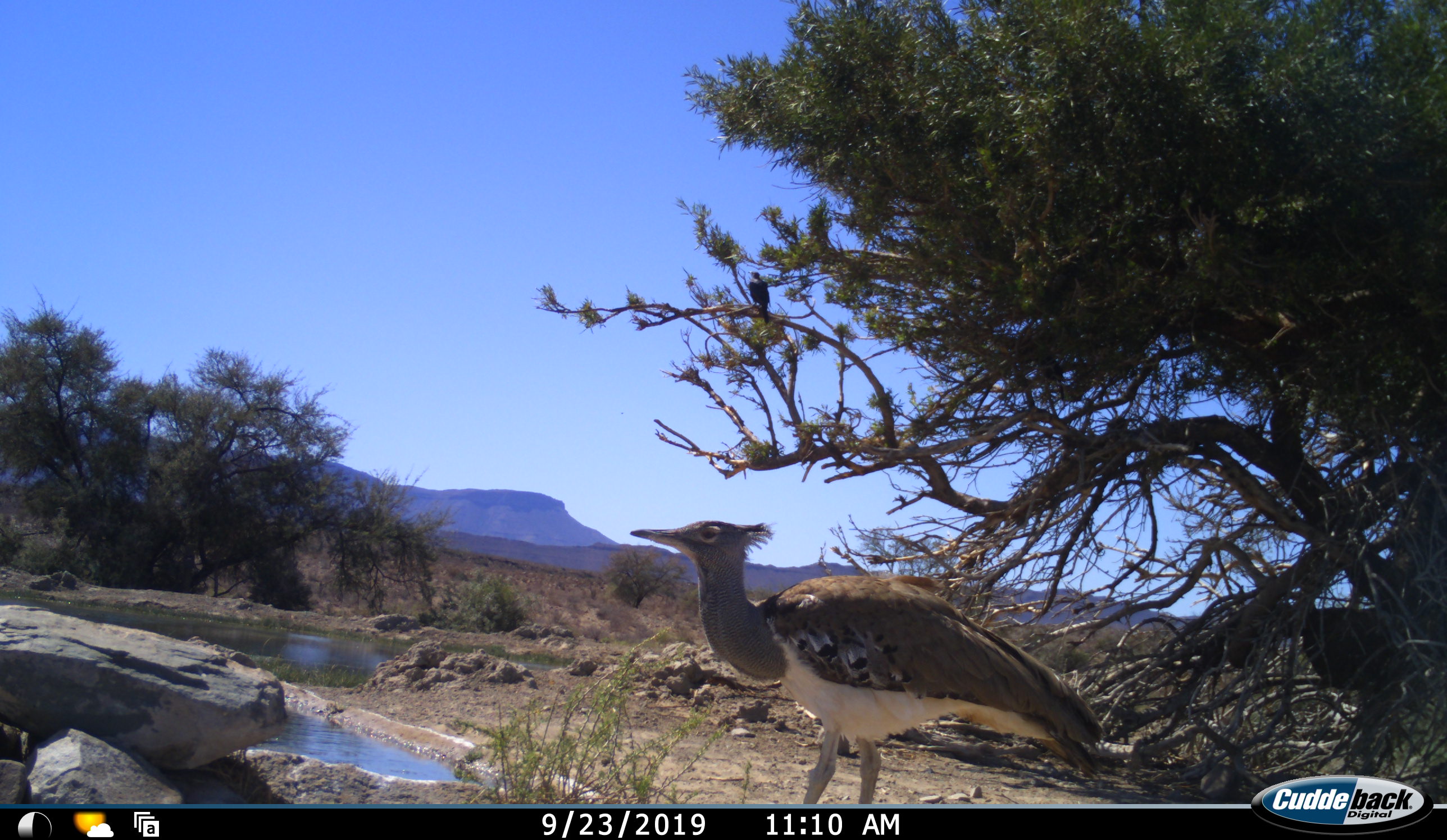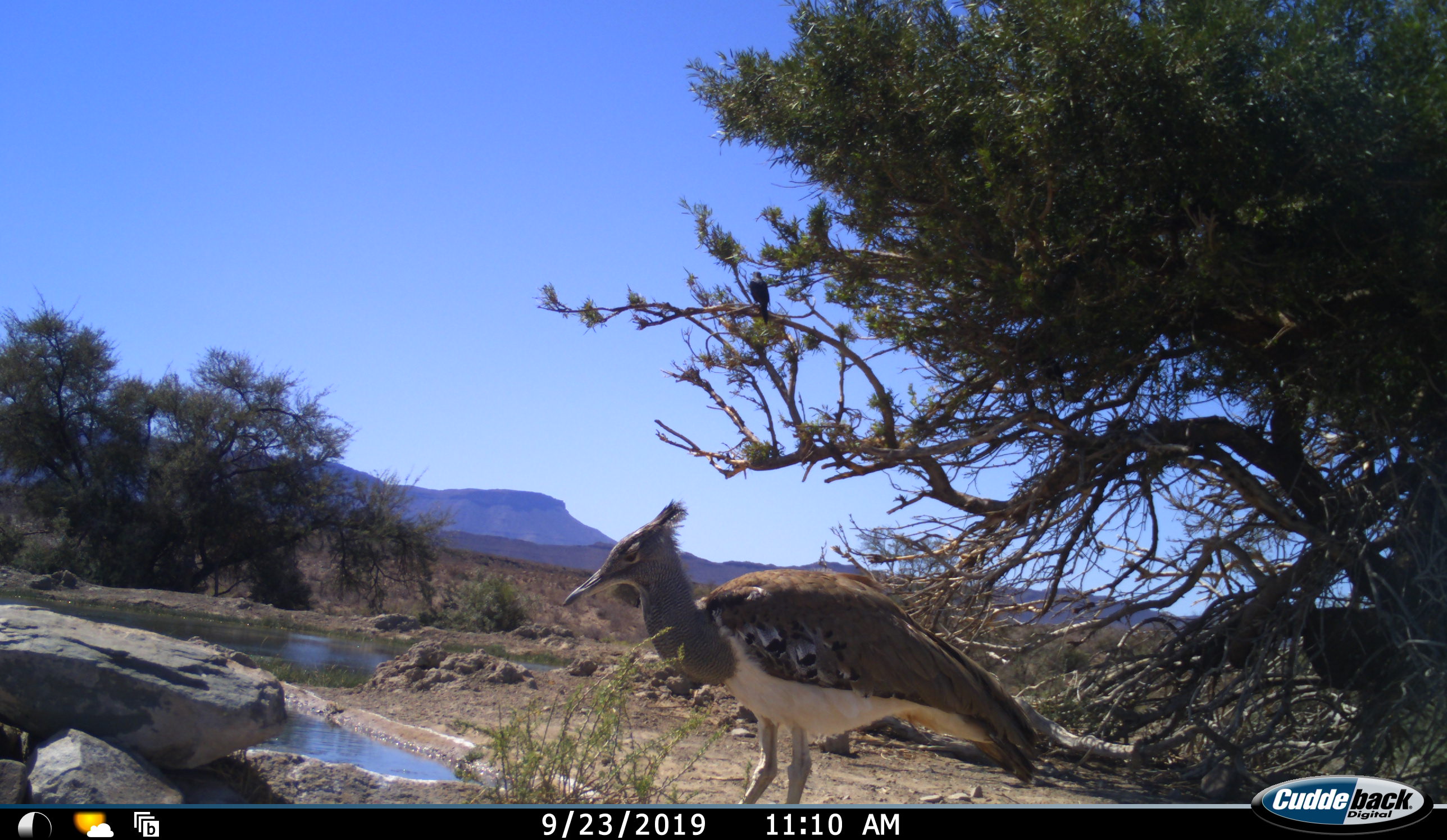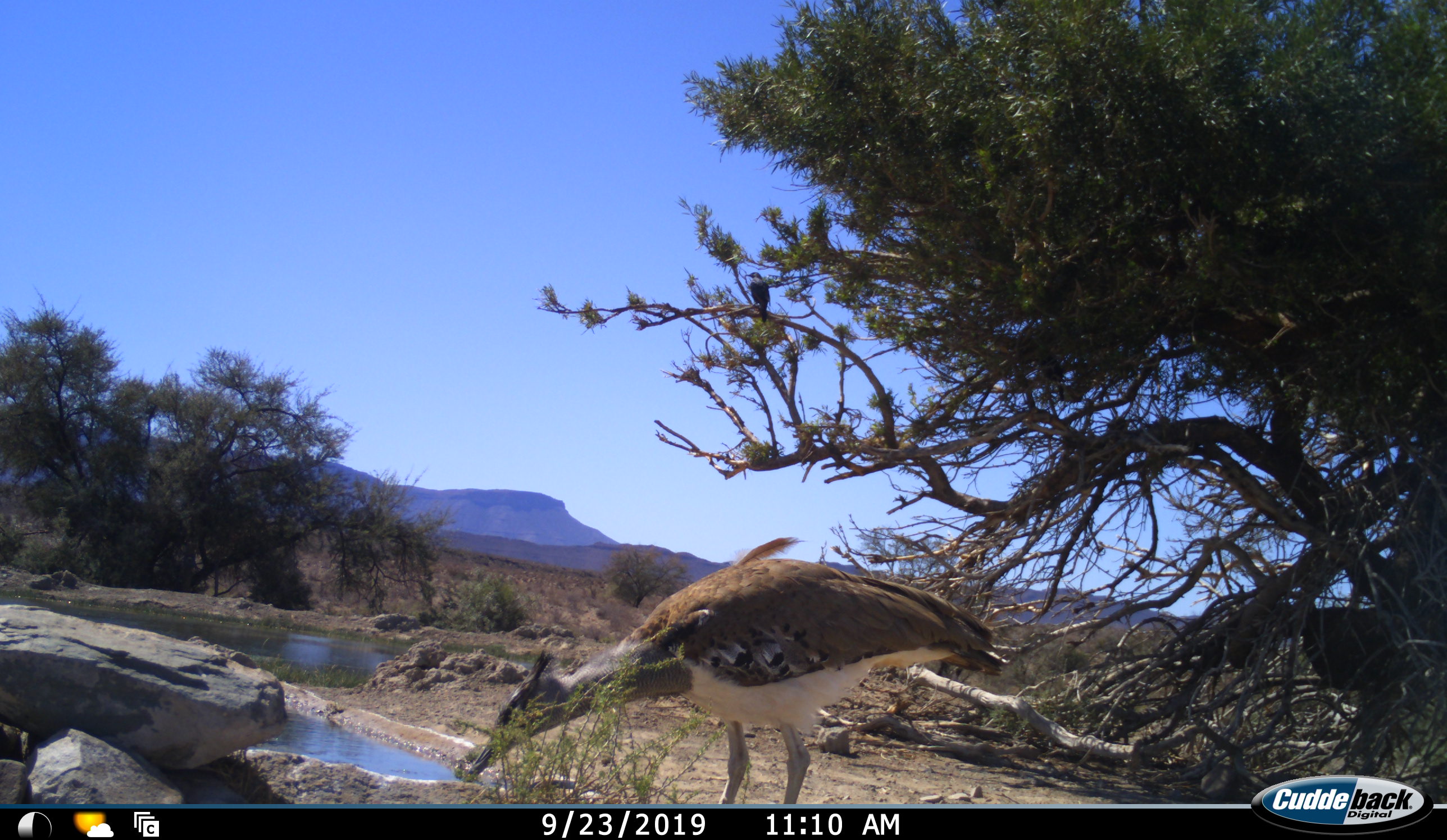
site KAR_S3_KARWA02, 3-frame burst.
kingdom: Animalia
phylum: Chordata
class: Aves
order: Otidiformes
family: Otididae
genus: Ardeotis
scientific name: Ardeotis kori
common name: kori bustard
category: bustardkori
Bustardkori (kori bustard) (Ardeotis kori), count 1. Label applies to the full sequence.